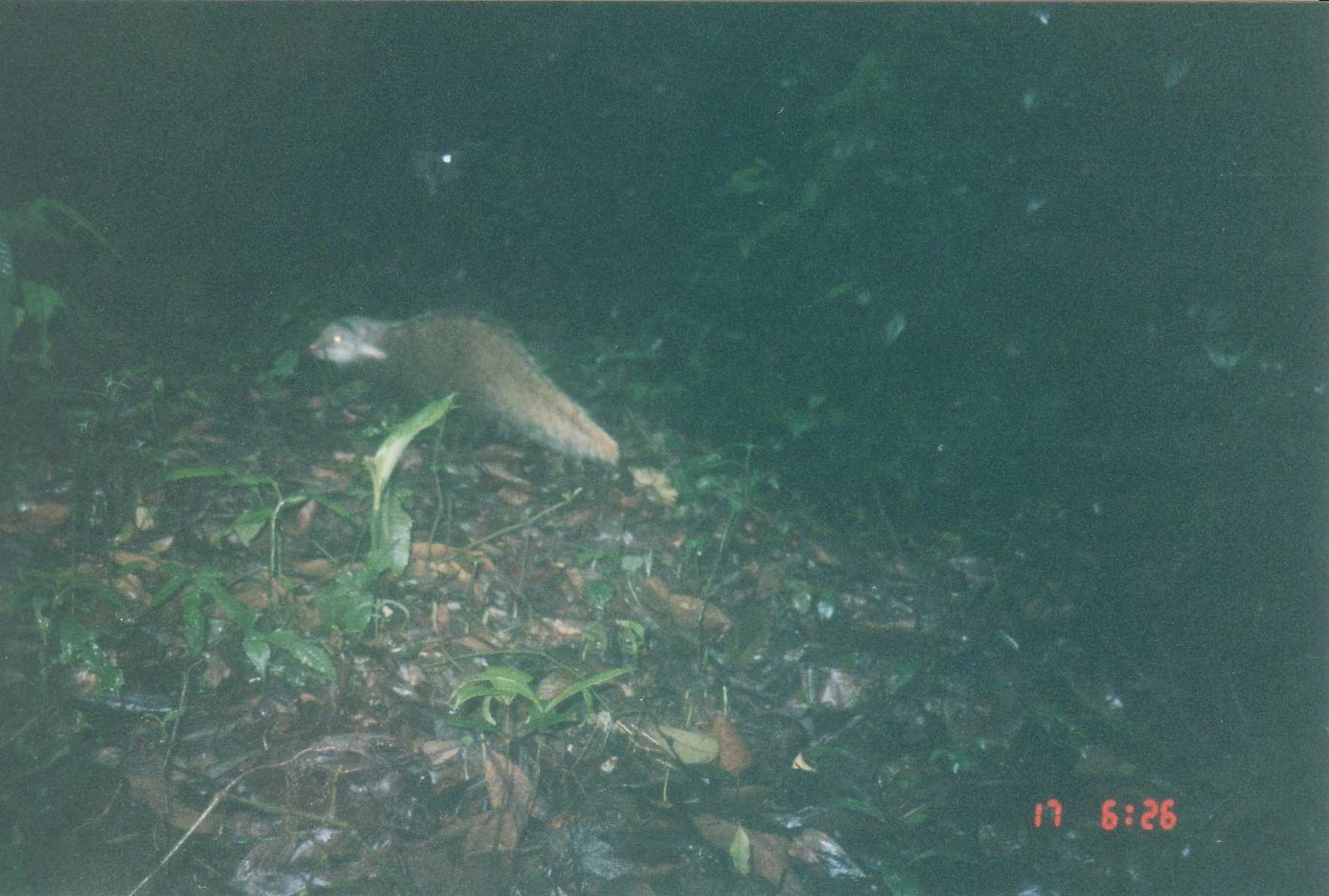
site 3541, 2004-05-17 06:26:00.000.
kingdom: Animalia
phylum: Chordata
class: Mammalia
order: Carnivora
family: Herpestidae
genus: Urva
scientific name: Urva urva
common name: crab-eating mongoose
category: herpestes urva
Herpestes urva (crab-eating mongoose) (Urva urva), count 1.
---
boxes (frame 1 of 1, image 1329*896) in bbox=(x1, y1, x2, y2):
herpestes urva: bbox=(303, 302, 629, 463)